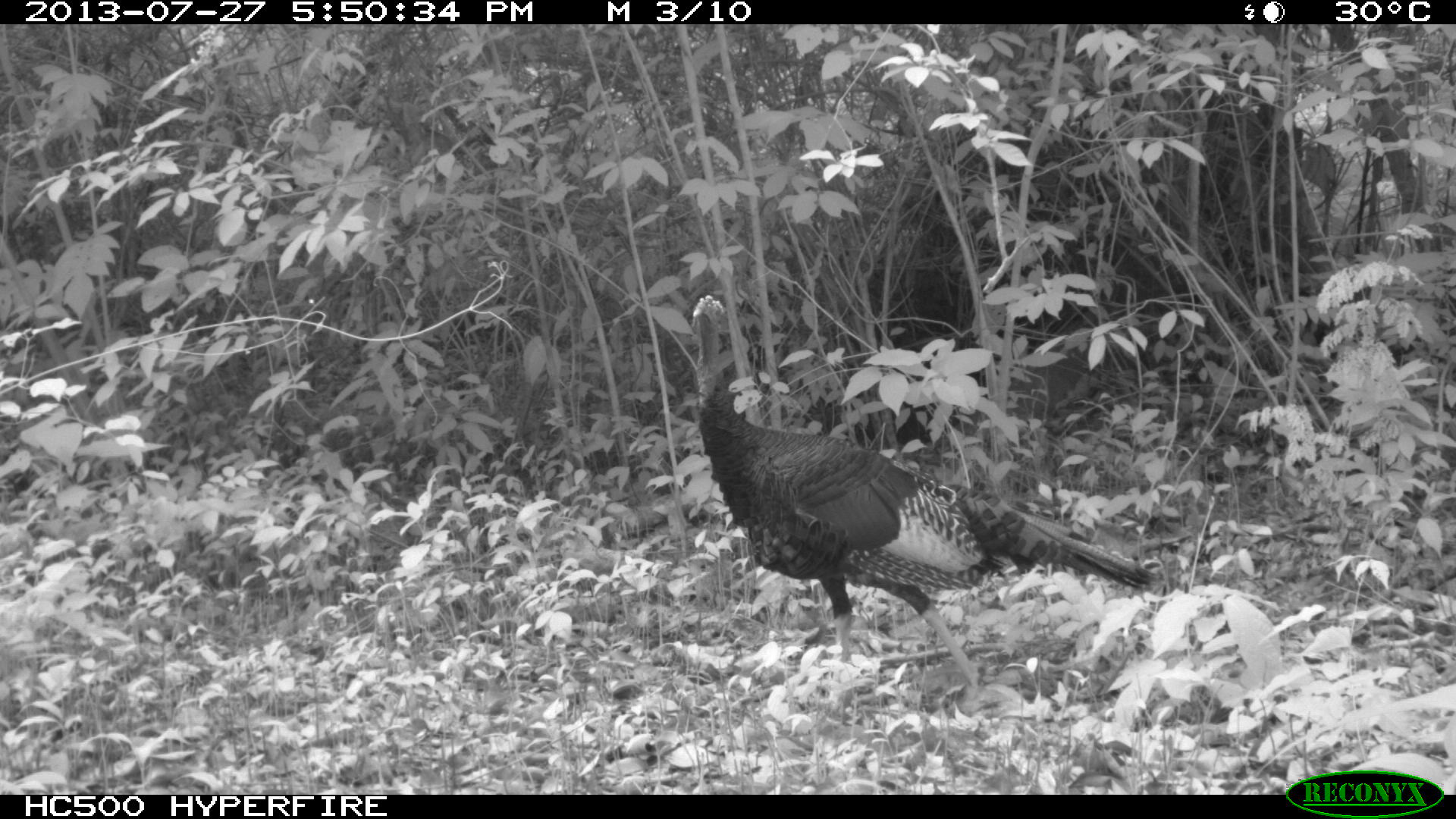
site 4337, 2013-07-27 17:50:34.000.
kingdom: Animalia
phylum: Chordata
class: Aves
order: Galliformes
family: Phasianidae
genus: Meleagris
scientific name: Meleagris ocellata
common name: ocellated turkey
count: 1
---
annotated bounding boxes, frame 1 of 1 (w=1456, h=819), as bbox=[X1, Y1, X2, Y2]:
meleagris ocellata: bbox=[686, 292, 1157, 687]